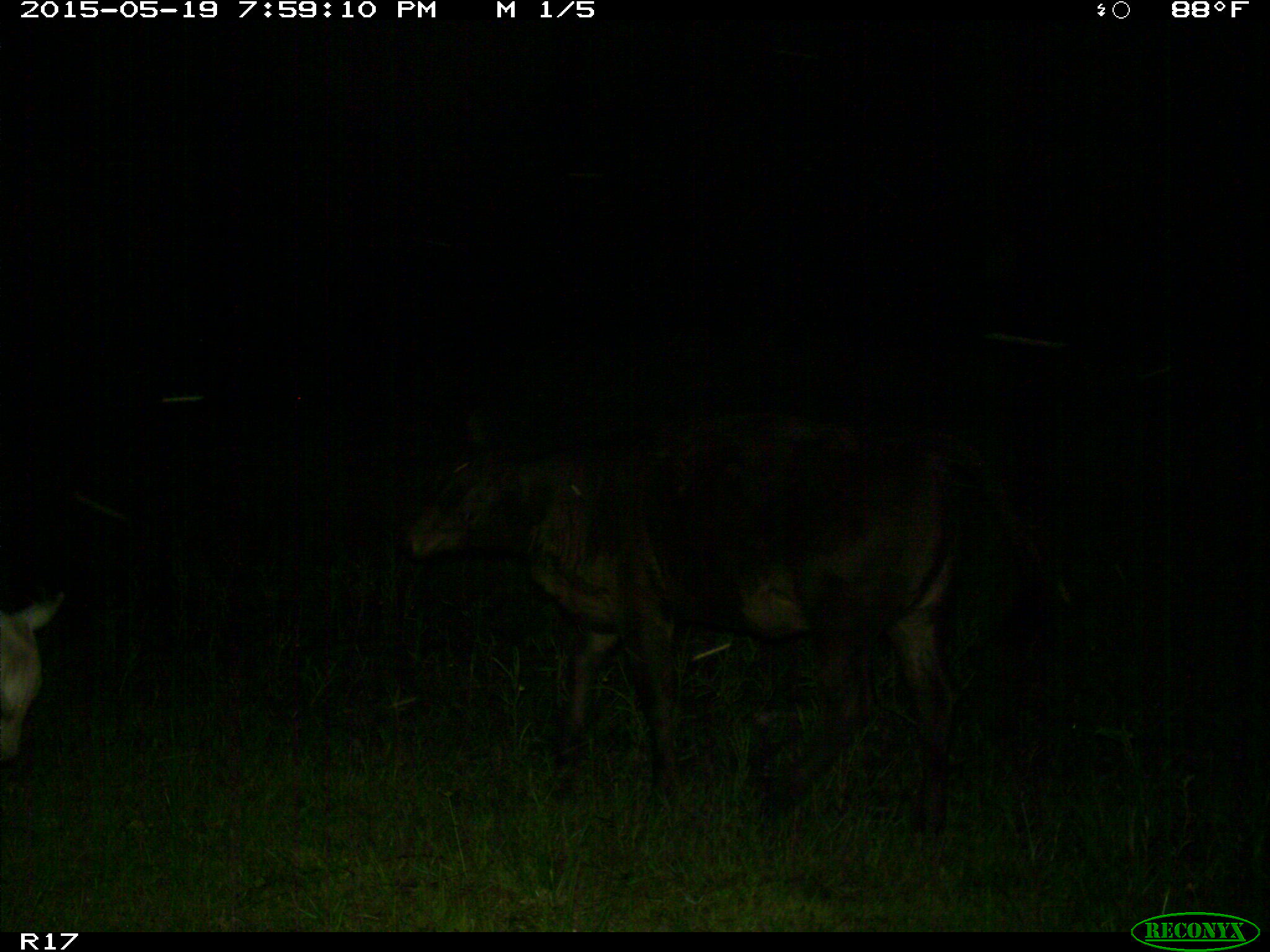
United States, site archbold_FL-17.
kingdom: Animalia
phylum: Chordata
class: Mammalia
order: Artiodactyla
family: Bovidae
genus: Bos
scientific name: Bos taurus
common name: domestic cow